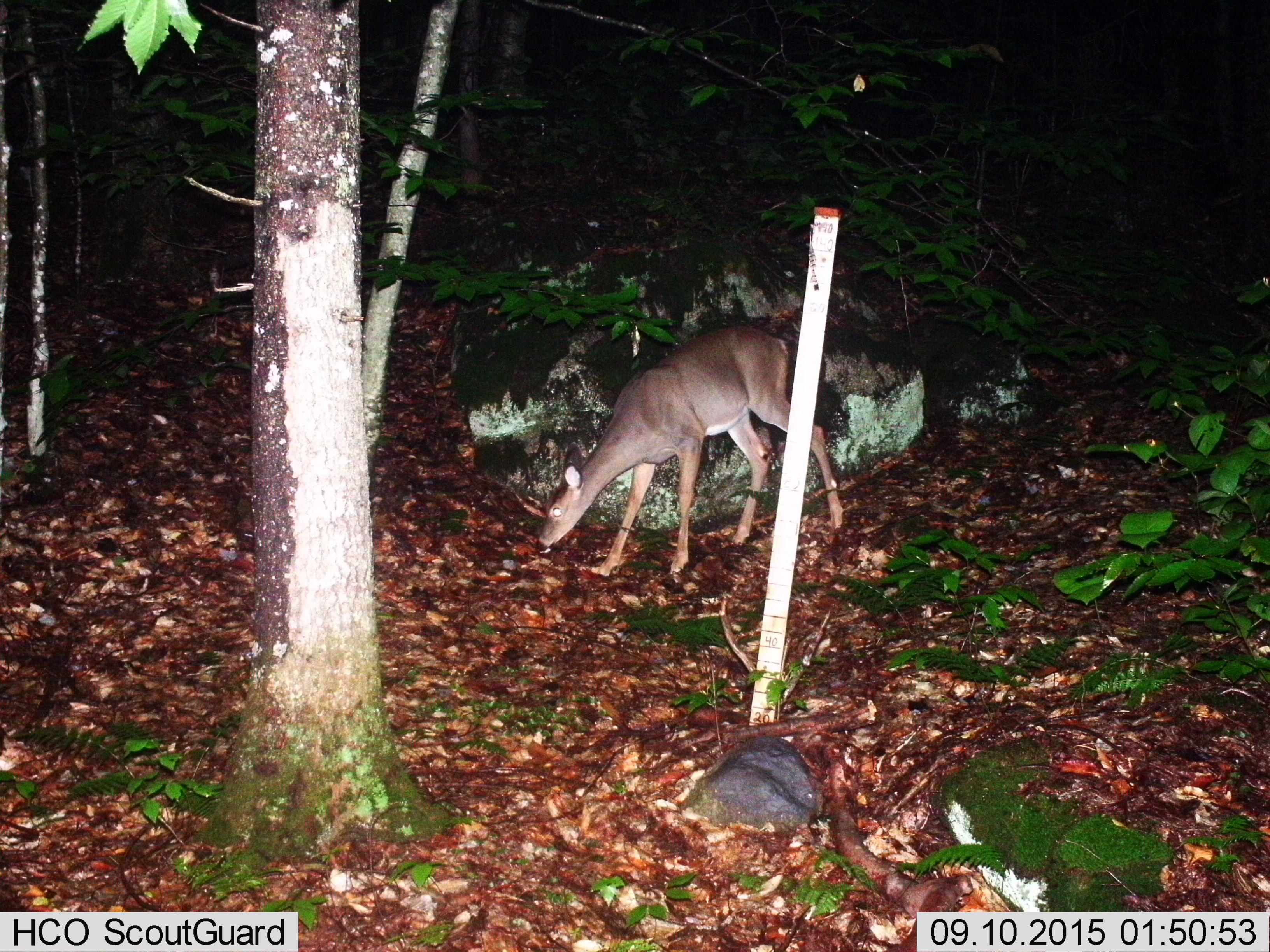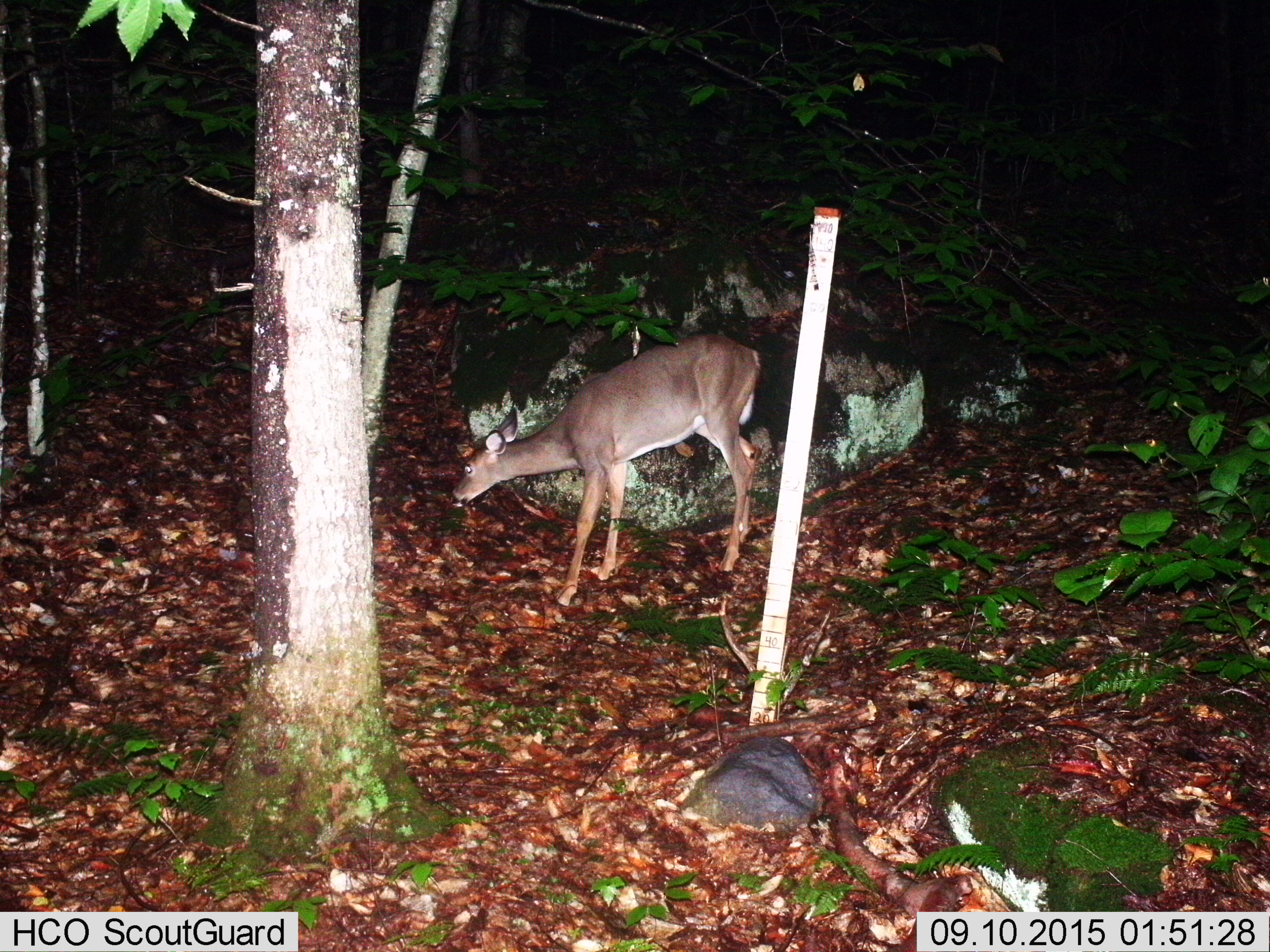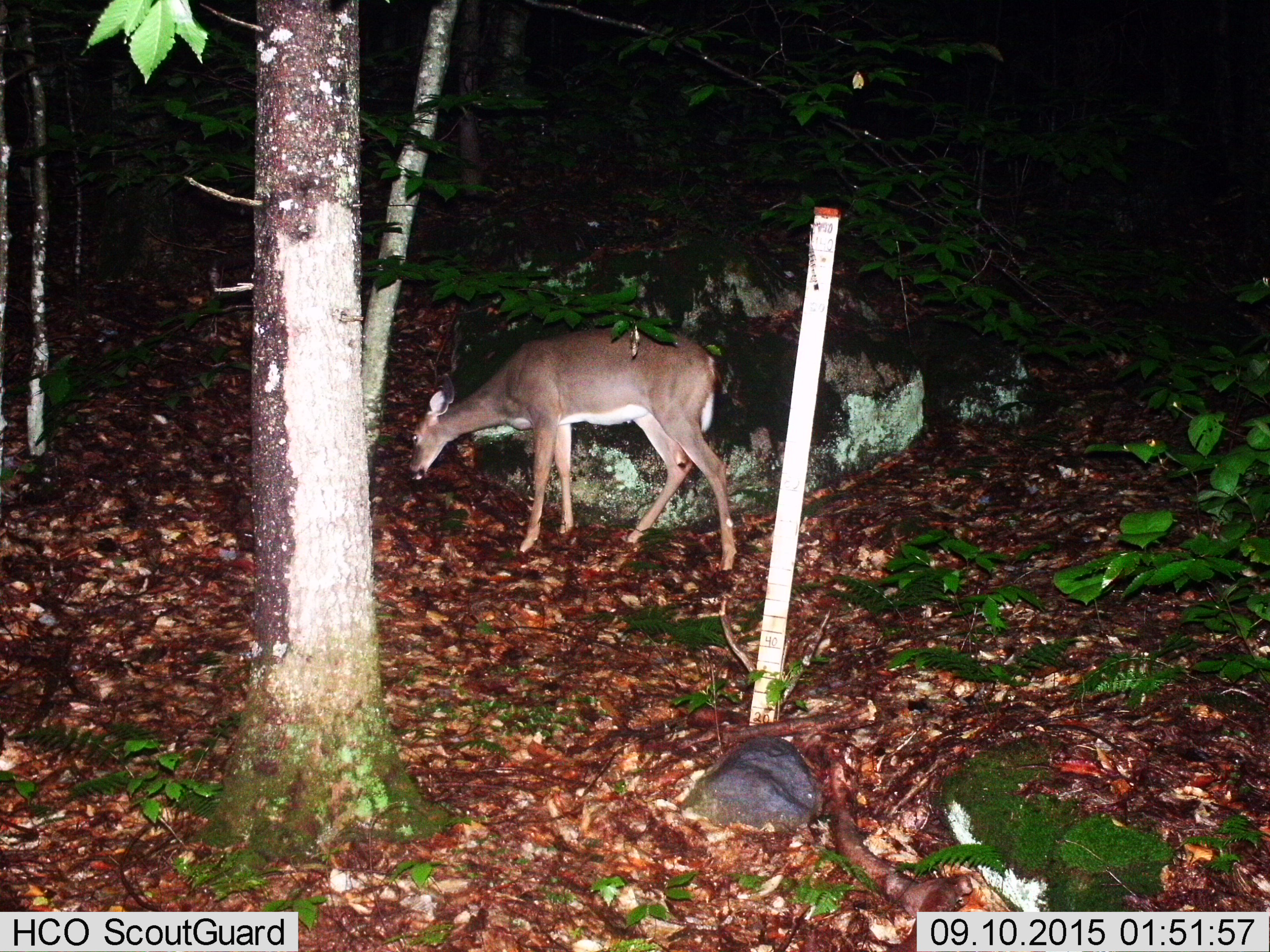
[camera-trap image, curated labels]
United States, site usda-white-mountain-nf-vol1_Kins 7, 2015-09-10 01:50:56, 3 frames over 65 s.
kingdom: Animalia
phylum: Chordata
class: Mammalia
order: Artiodactyla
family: Cervidae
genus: Odocoileus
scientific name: Odocoileus virginianus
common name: white-tailed deer